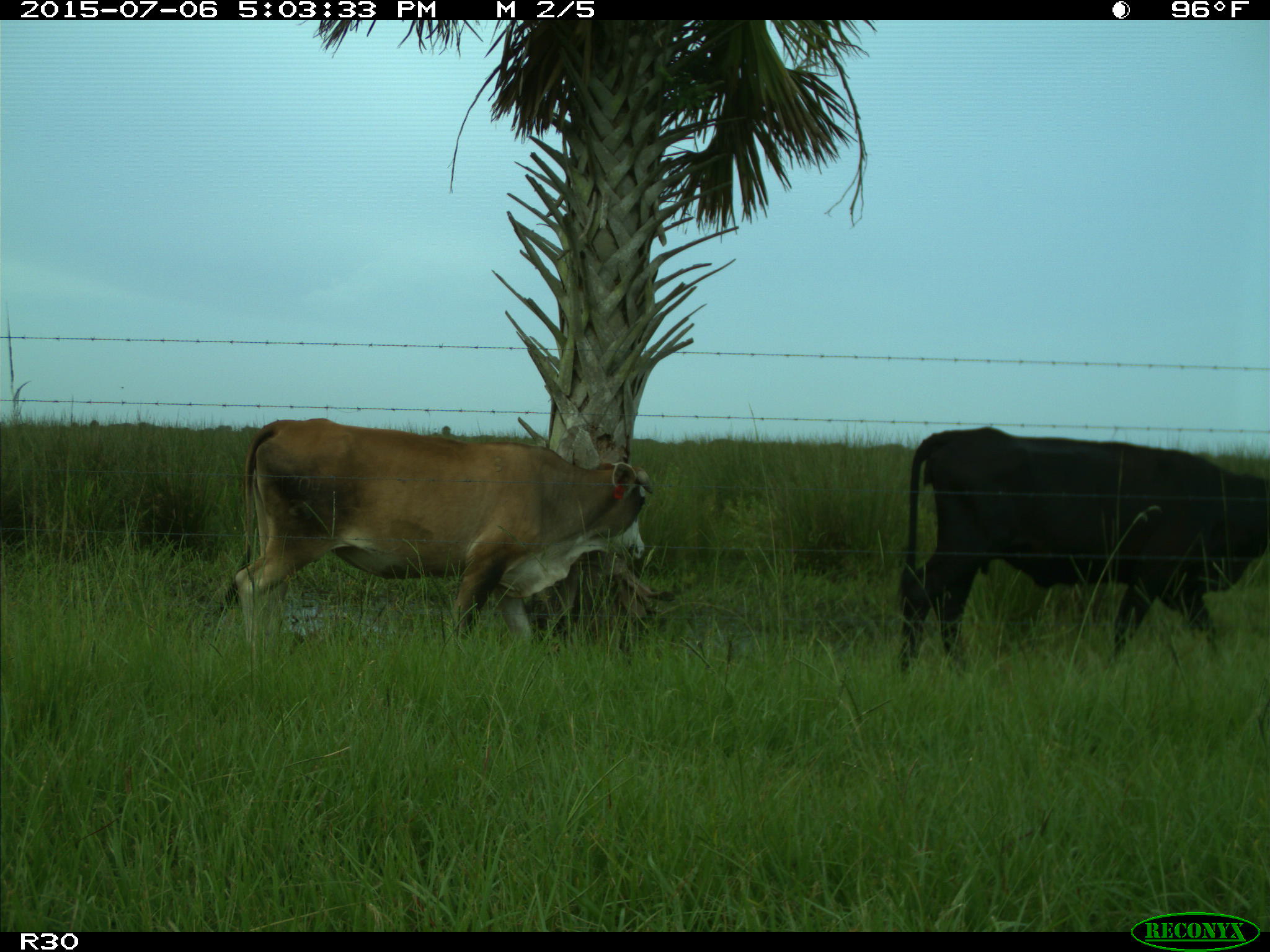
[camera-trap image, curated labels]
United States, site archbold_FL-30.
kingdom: Animalia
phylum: Chordata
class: Mammalia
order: Artiodactyla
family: Bovidae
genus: Bos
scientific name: Bos taurus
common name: domestic cow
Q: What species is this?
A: Bos taurus (domestic cow).